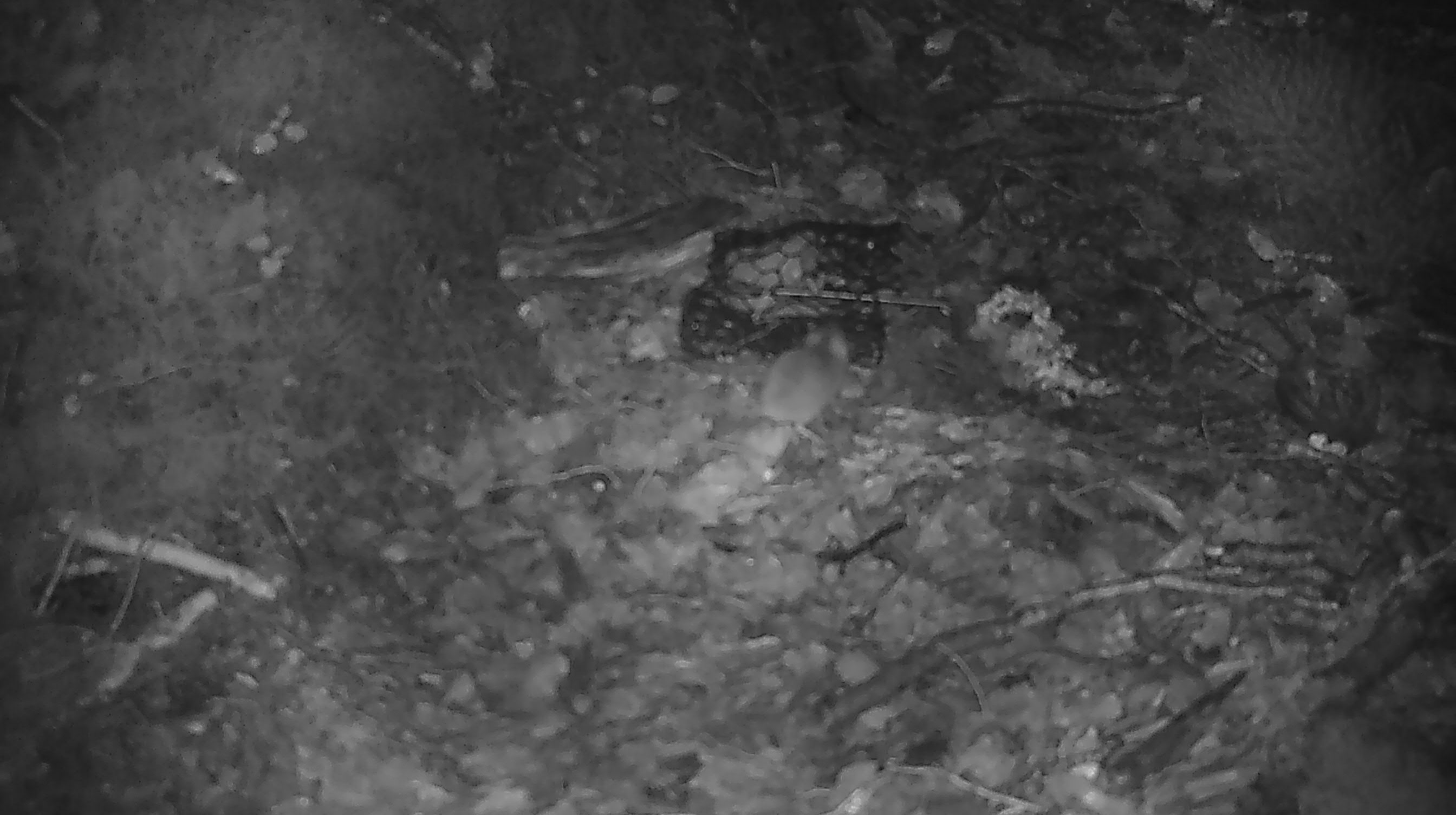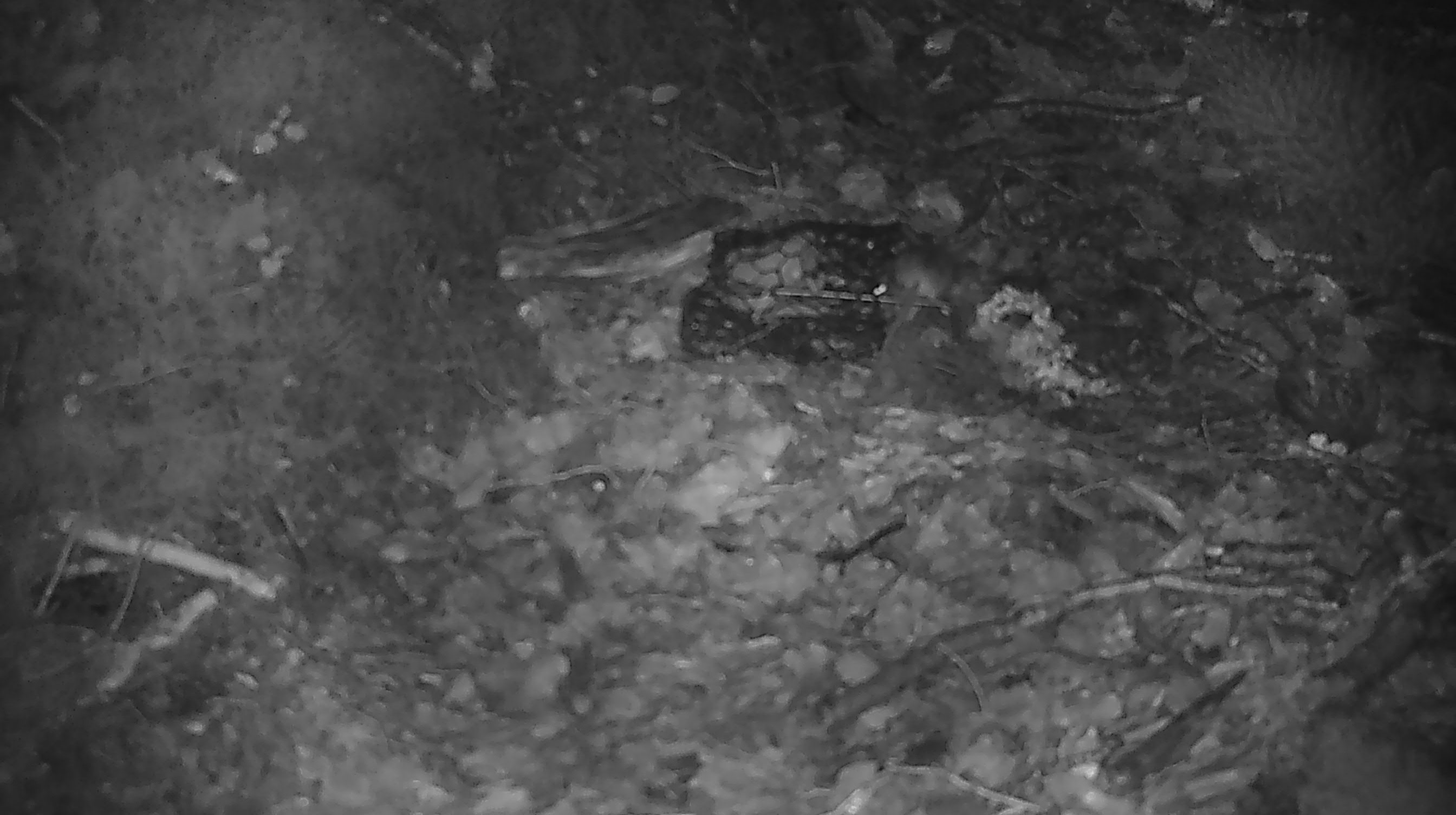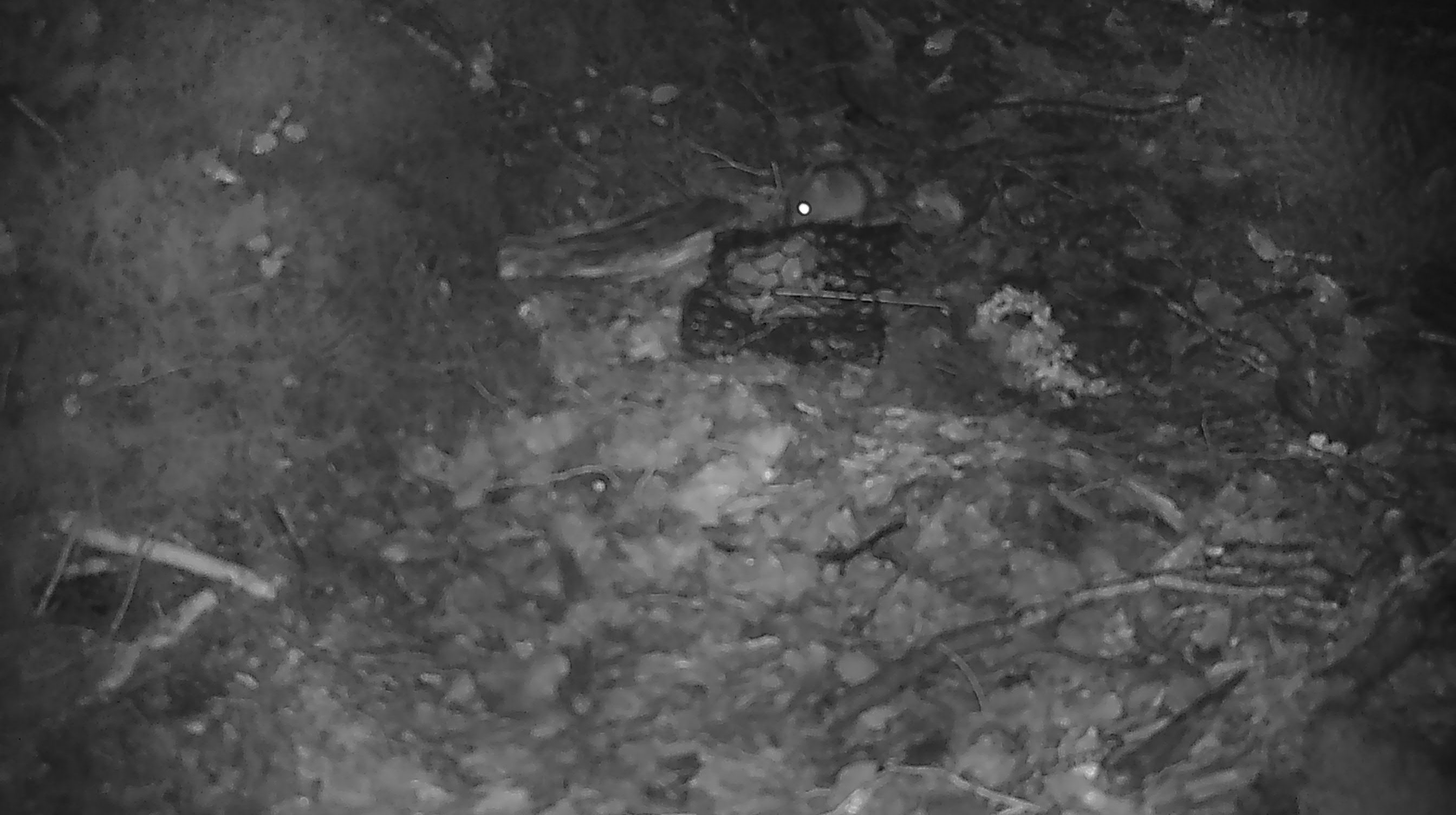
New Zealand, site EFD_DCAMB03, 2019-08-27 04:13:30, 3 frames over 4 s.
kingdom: Animalia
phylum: Chordata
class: Mammalia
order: Rodentia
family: Muridae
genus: Mus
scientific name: Mus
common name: mouse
Mouse (Mus).